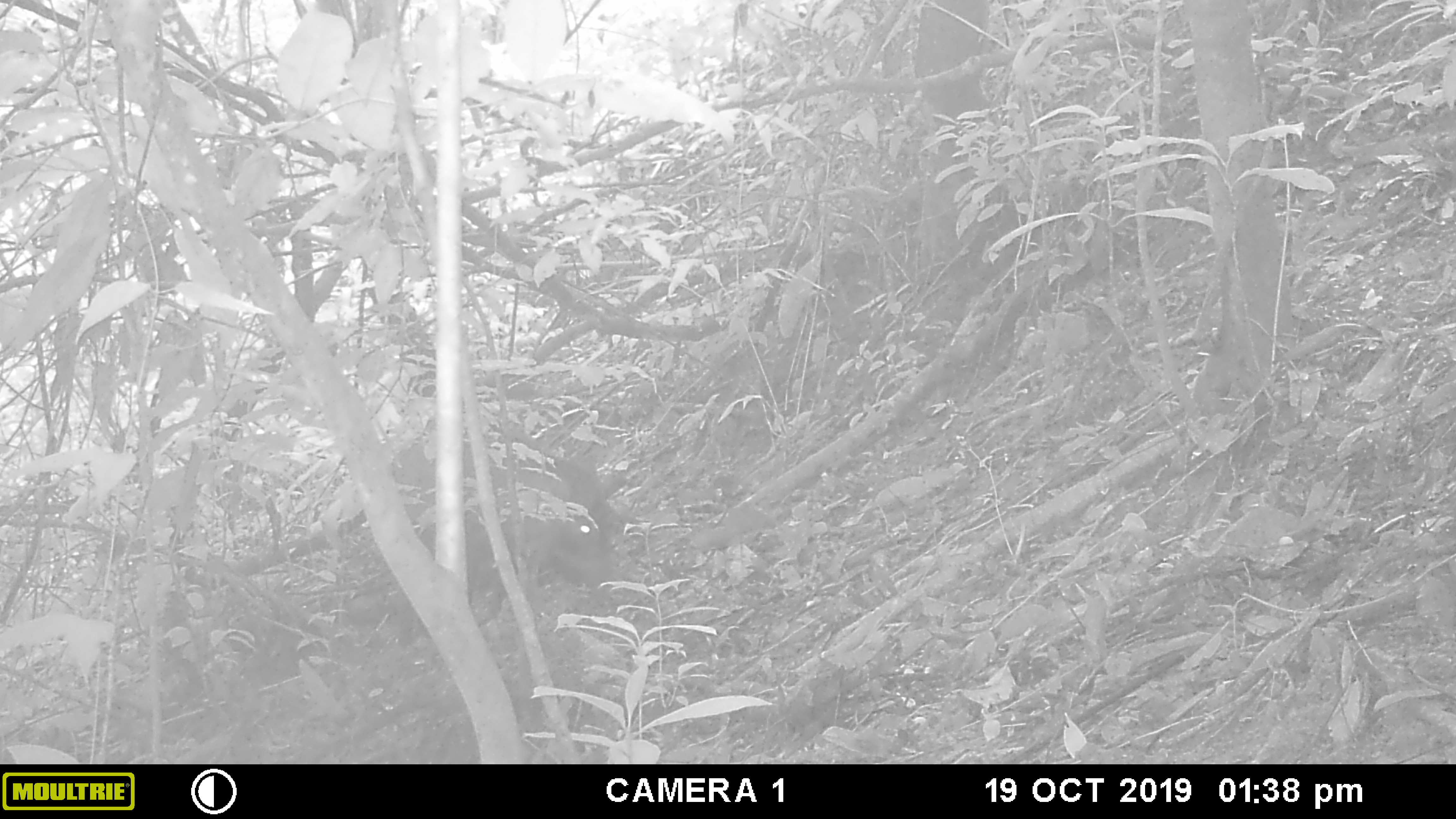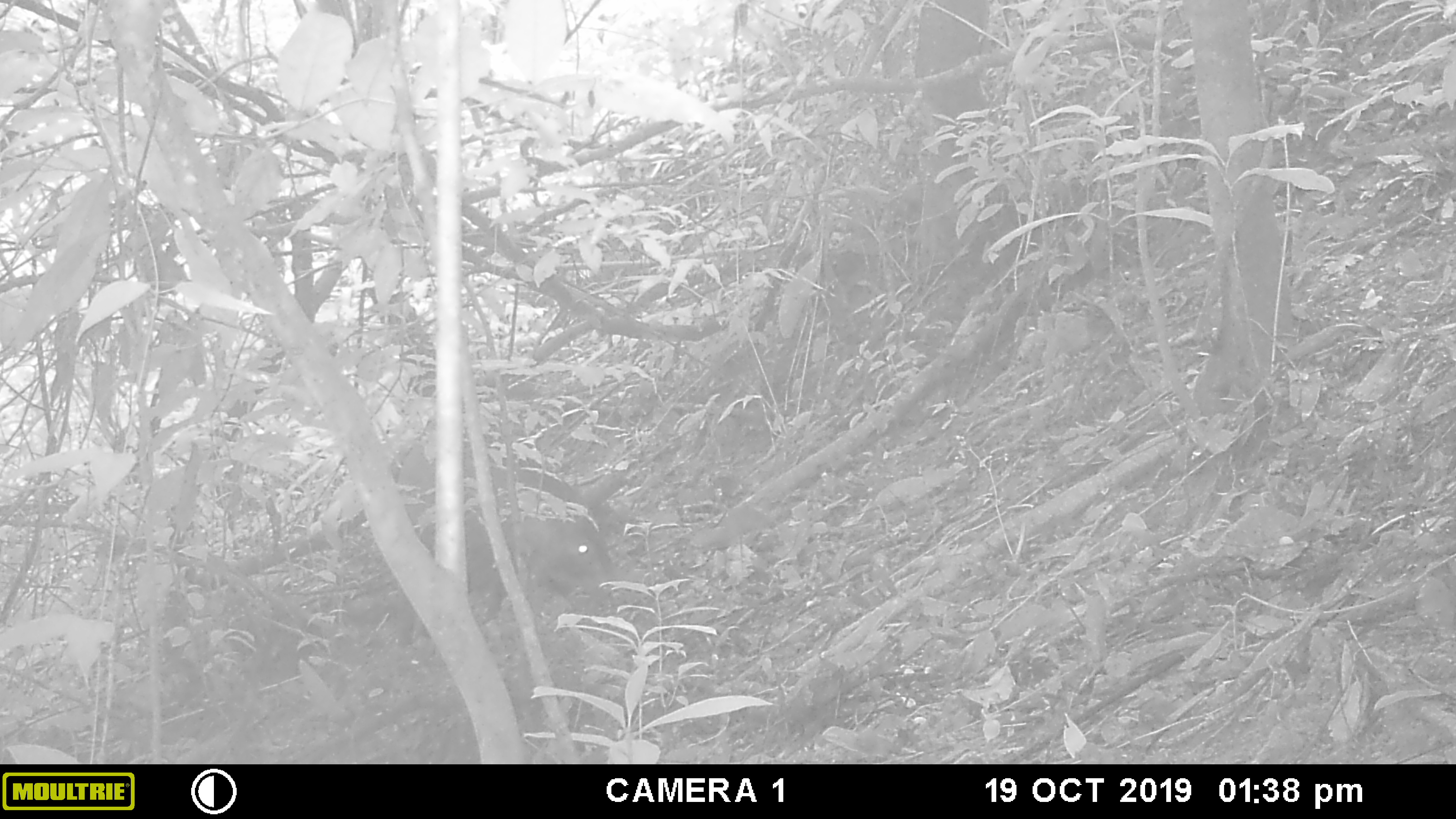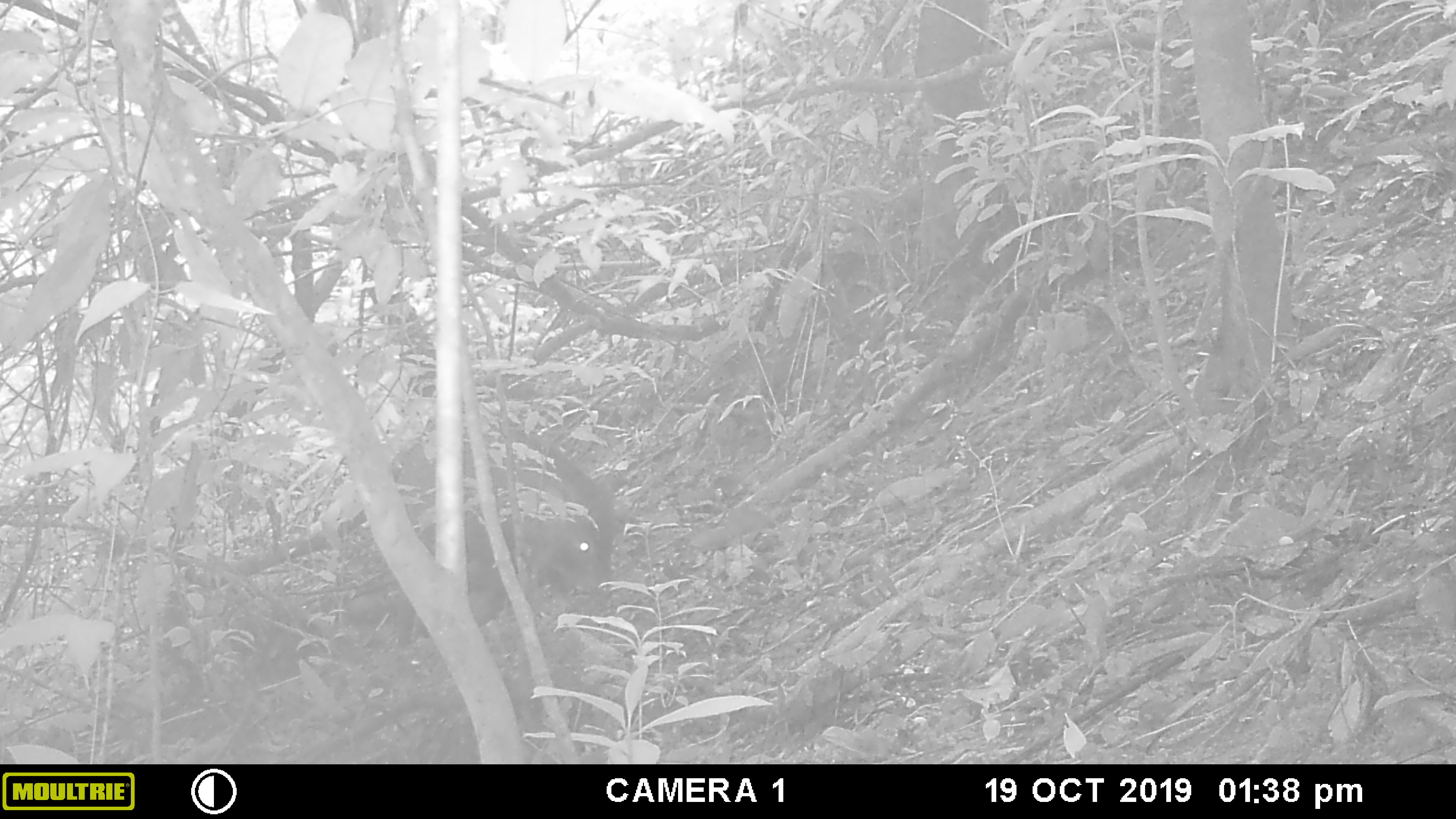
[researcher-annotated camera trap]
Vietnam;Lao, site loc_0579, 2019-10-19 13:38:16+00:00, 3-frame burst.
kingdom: Animalia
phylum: Chordata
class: Mammalia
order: Artiodactyla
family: Suidae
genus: Sus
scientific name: Sus scrofa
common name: eurasian wild pig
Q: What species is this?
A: Eurasian wild pig (Sus scrofa).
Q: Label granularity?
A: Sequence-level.